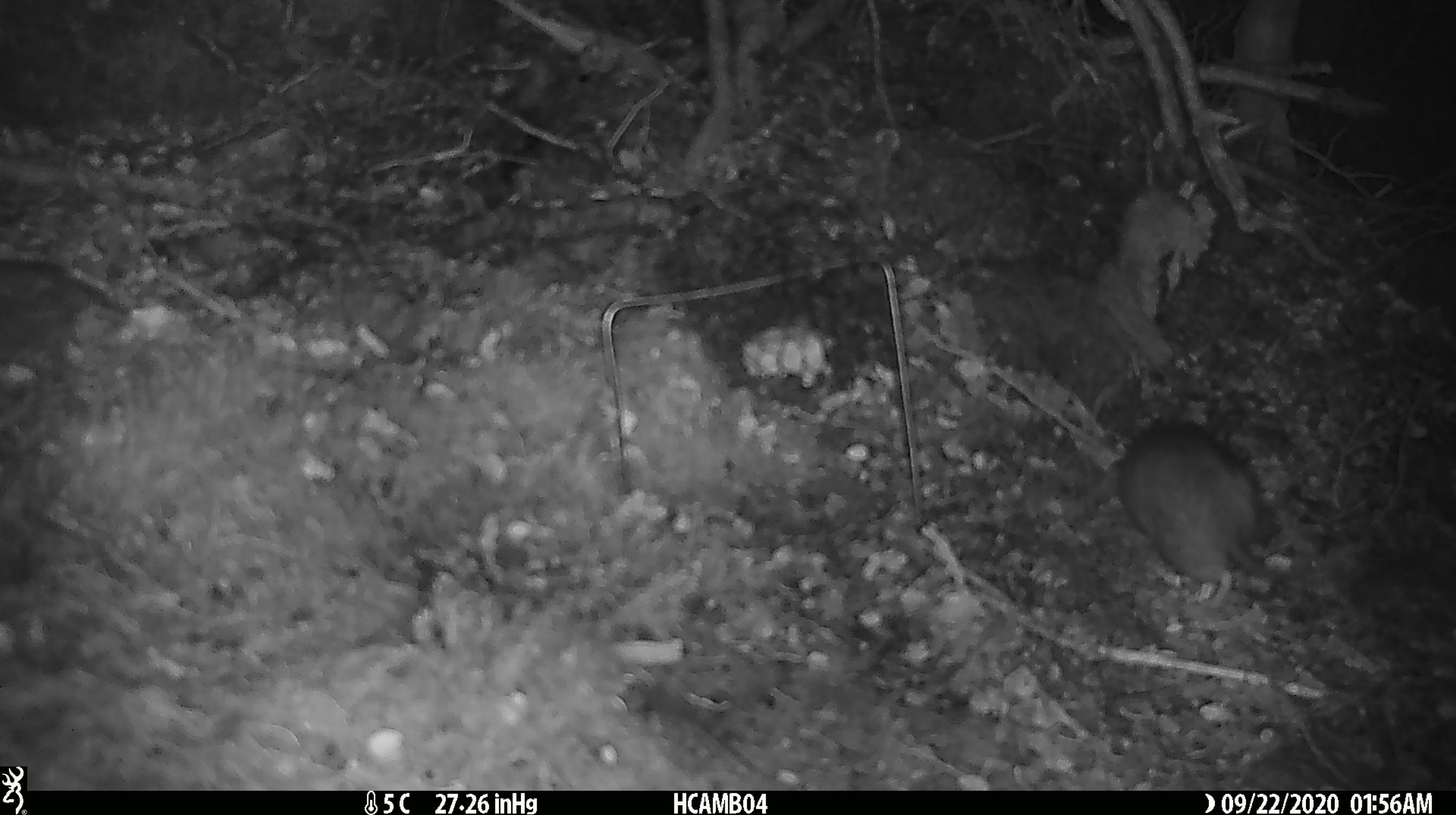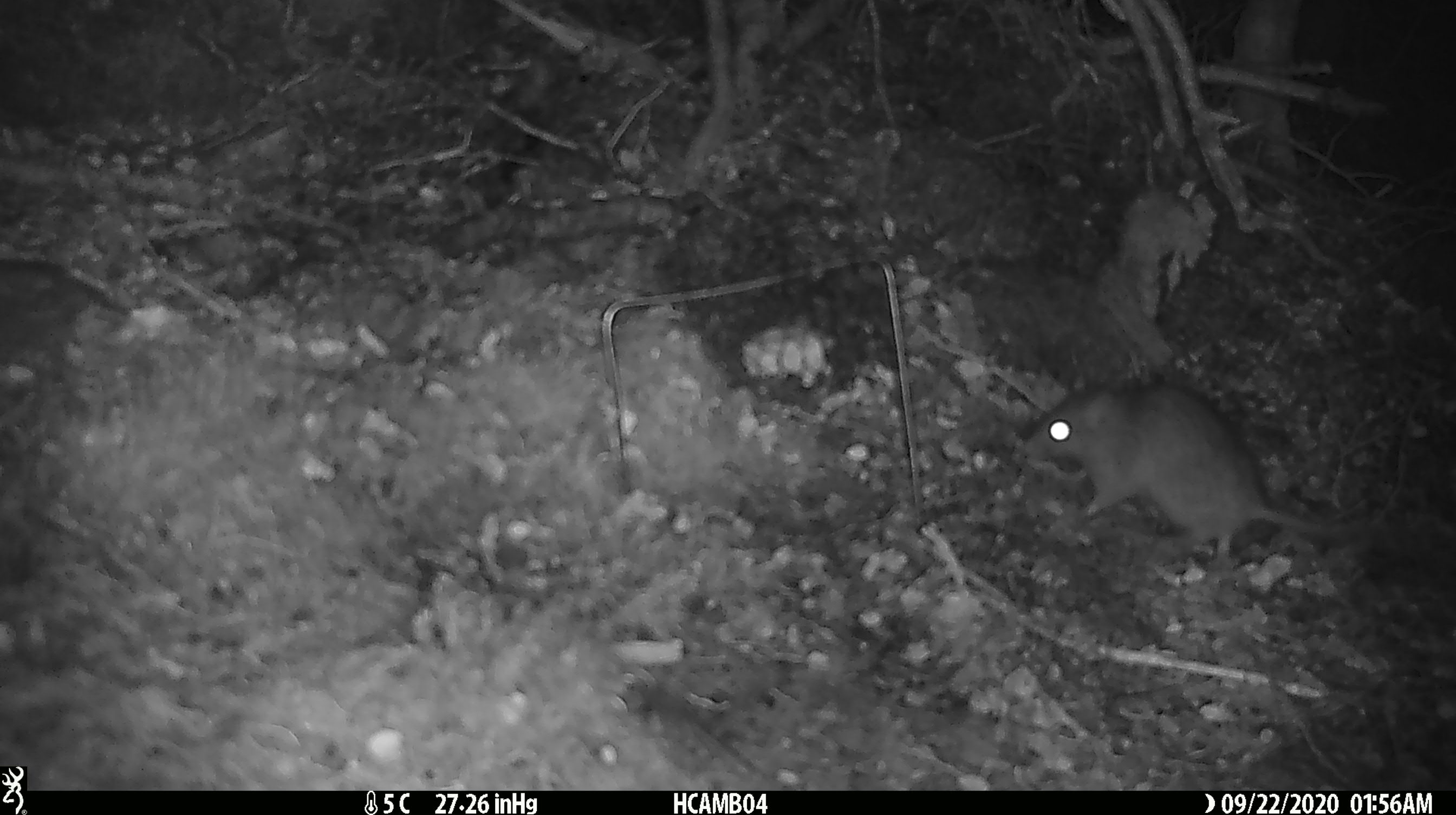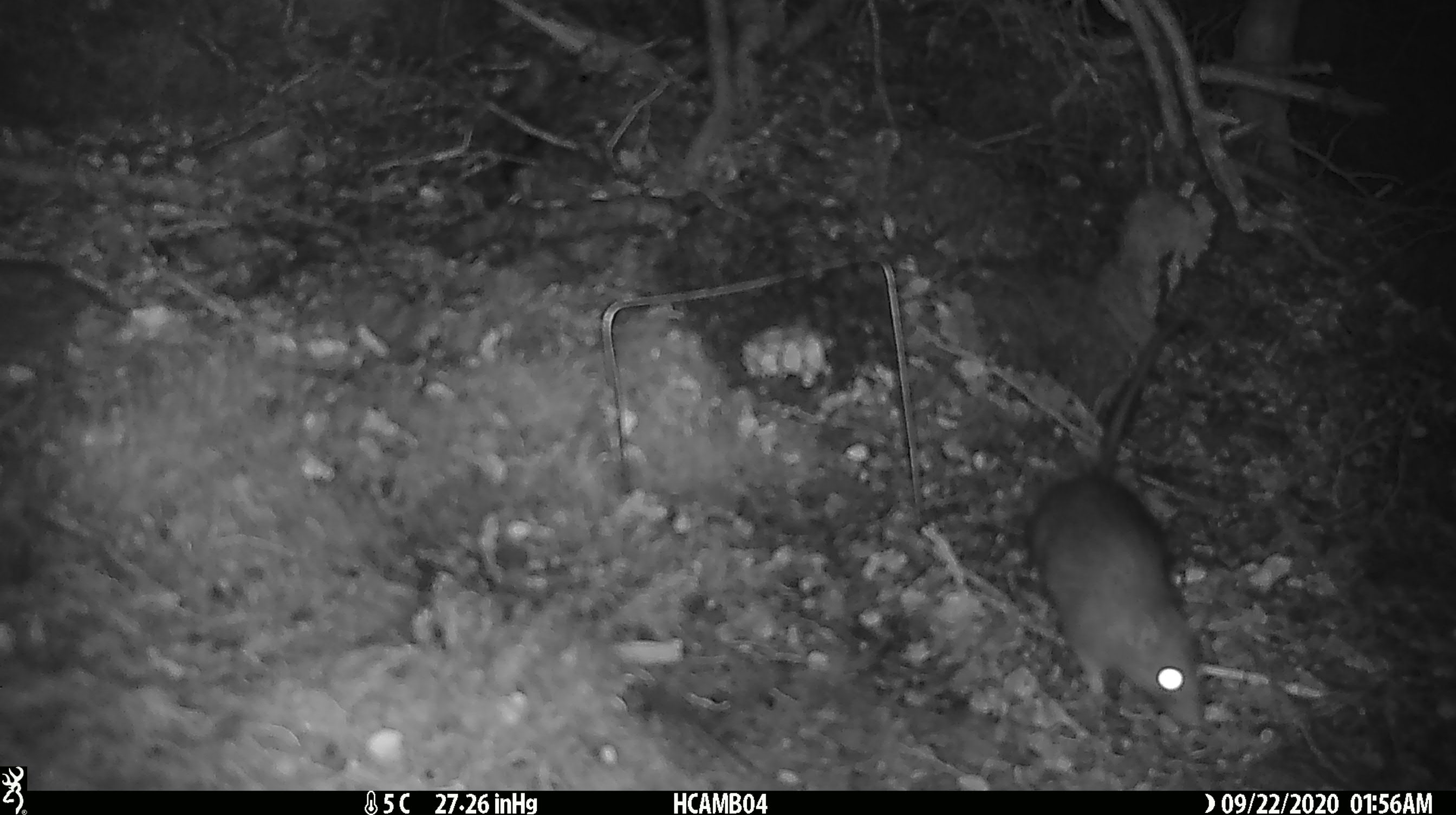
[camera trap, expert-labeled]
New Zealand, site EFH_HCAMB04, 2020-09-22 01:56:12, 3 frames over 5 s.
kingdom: Animalia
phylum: Chordata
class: Mammalia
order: Rodentia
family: Muridae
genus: Rattus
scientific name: Rattus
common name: rat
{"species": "rat (Rattus)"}